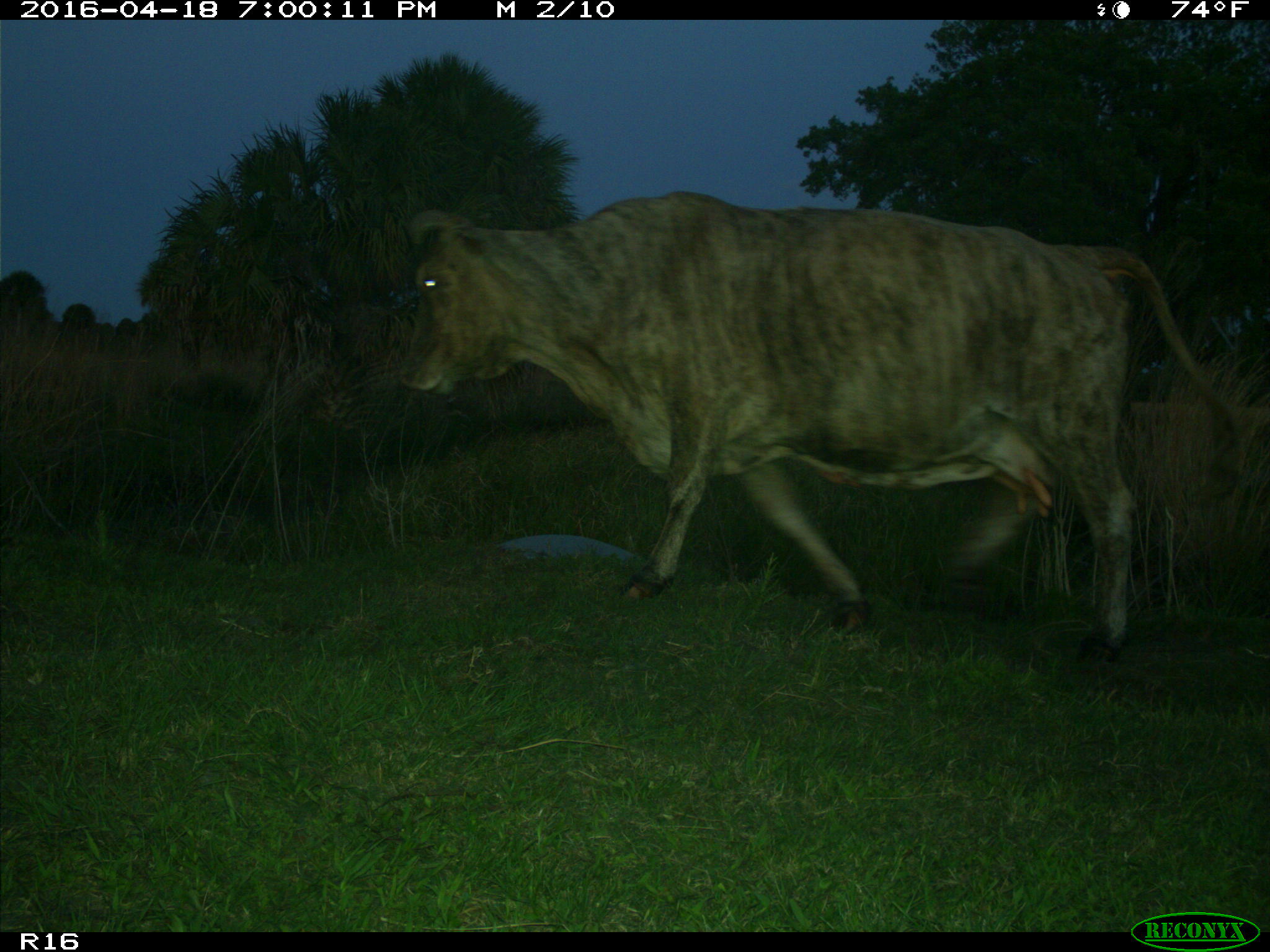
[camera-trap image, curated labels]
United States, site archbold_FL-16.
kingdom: Animalia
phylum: Chordata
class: Mammalia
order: Artiodactyla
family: Bovidae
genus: Bos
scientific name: Bos taurus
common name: domestic cow